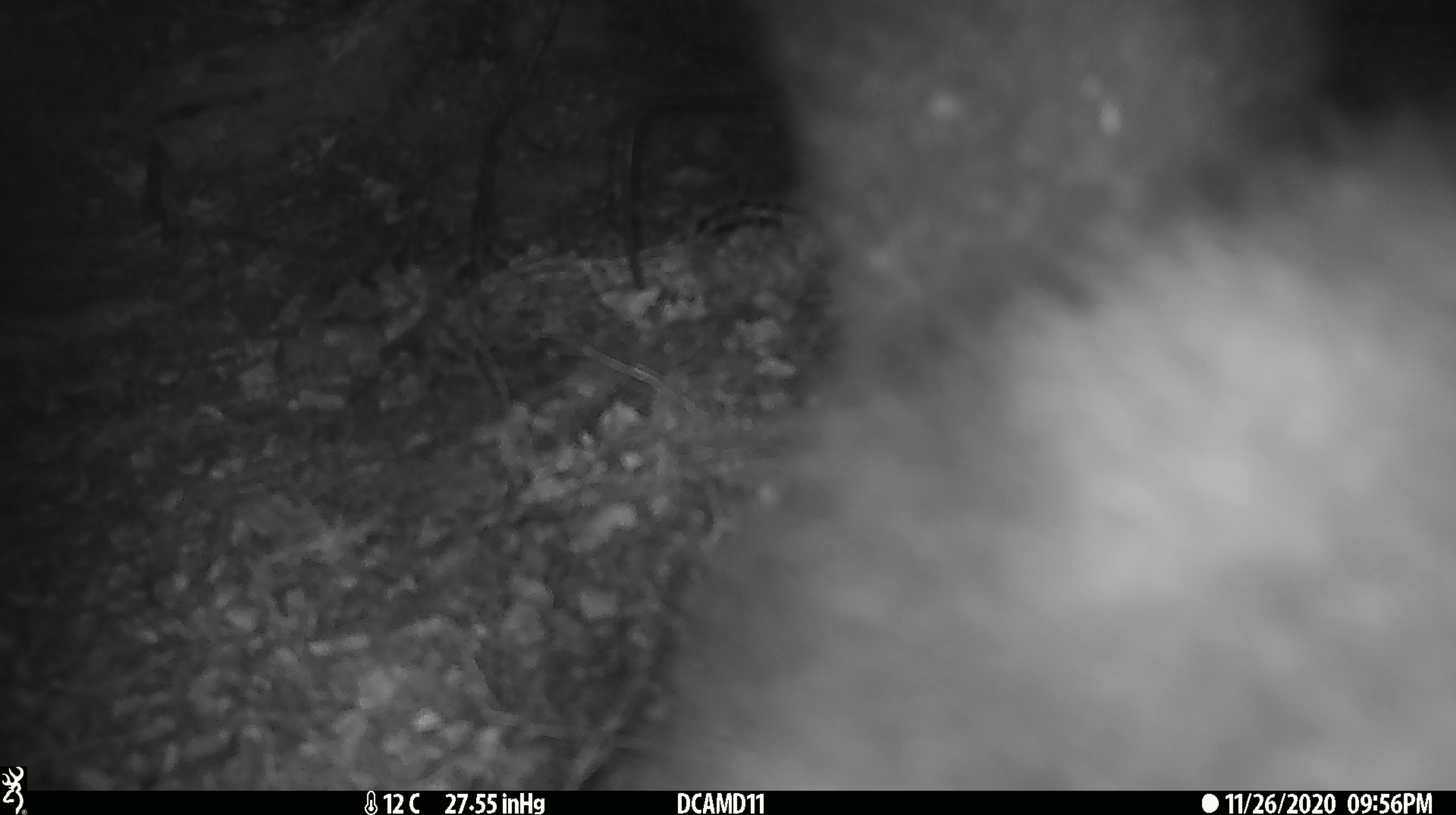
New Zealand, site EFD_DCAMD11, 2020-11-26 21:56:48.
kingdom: Animalia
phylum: Chordata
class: Mammalia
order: Diprotodontia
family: Phalangeridae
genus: Trichosurus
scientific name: Trichosurus vulpecula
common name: common brushtail possum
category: possum